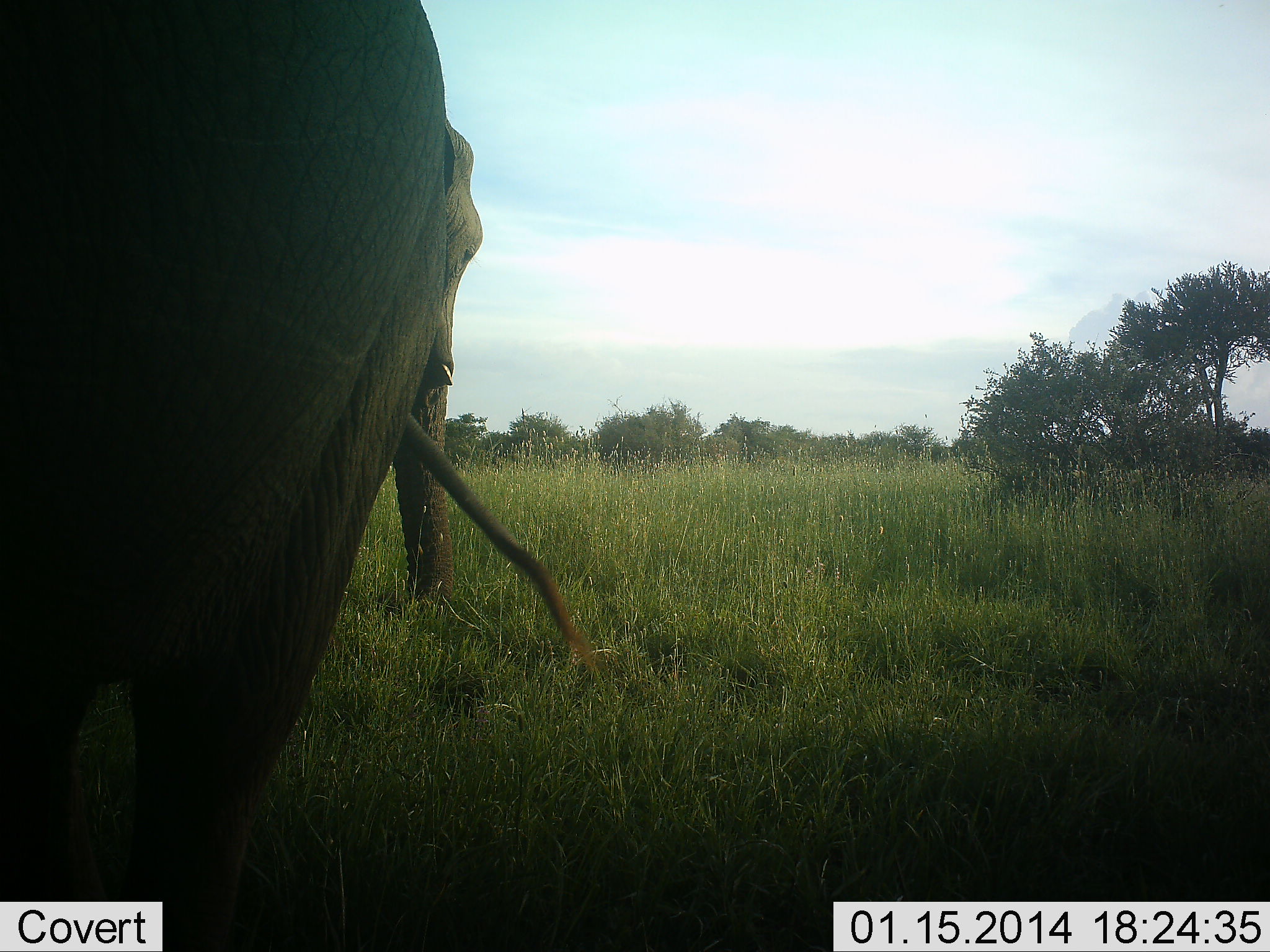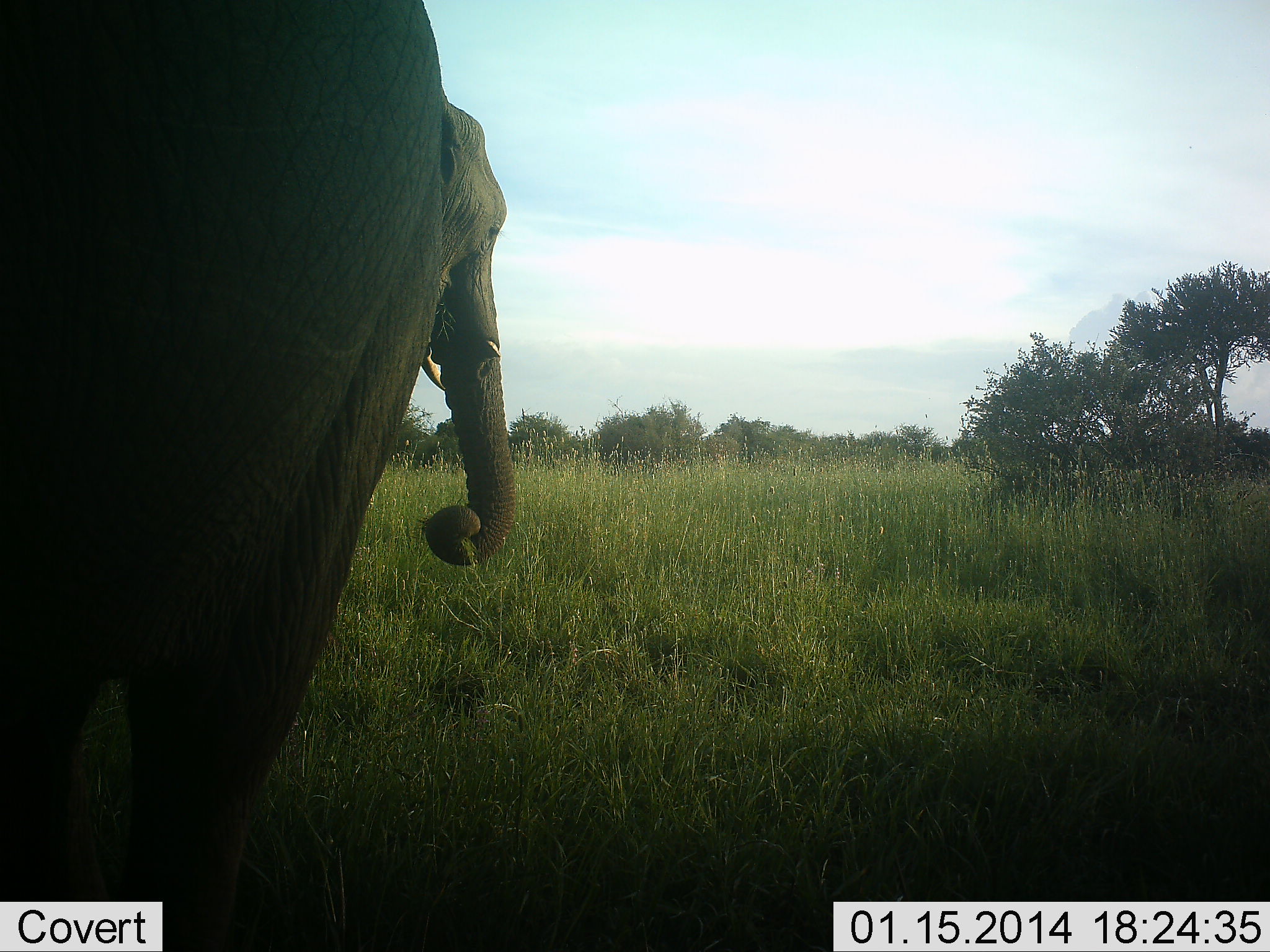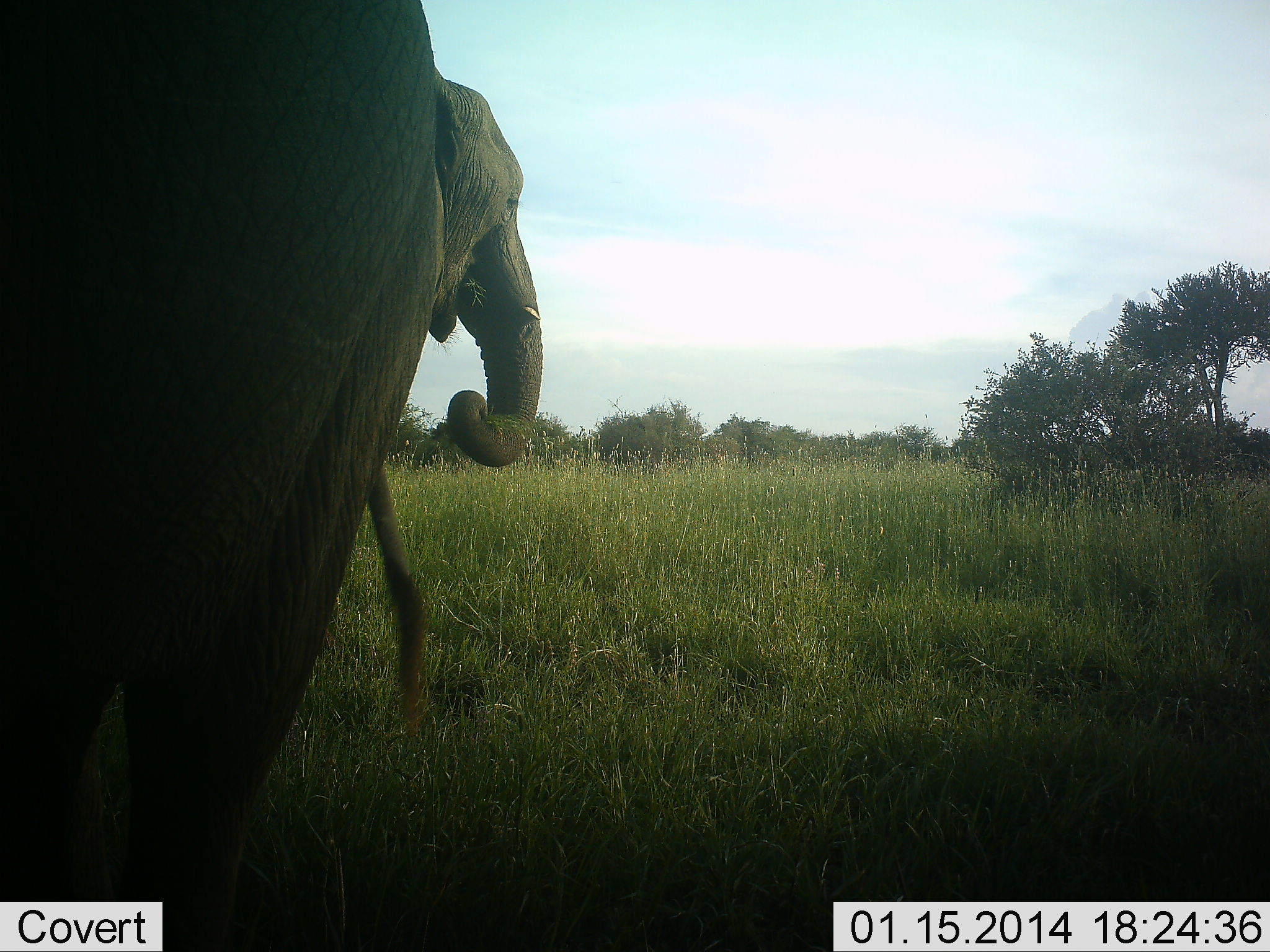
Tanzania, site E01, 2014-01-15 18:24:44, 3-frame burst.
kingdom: Animalia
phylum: Chordata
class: Mammalia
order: Proboscidea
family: Elephantidae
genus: Loxodonta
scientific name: Loxodonta africana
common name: african bush elephant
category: elephant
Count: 2.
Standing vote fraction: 70%.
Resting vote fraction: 0%.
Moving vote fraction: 0%.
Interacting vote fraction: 0%.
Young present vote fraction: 0%.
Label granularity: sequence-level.